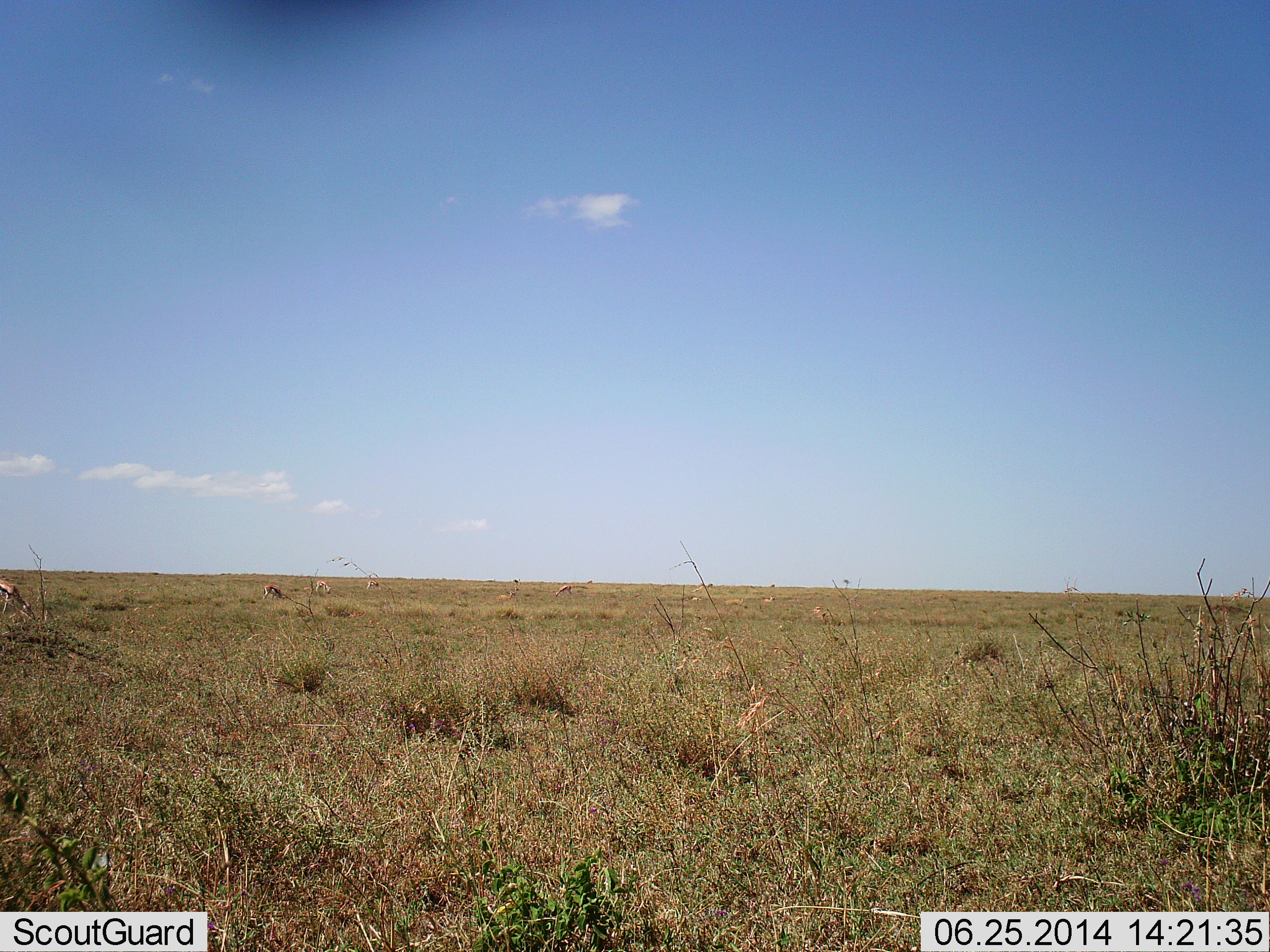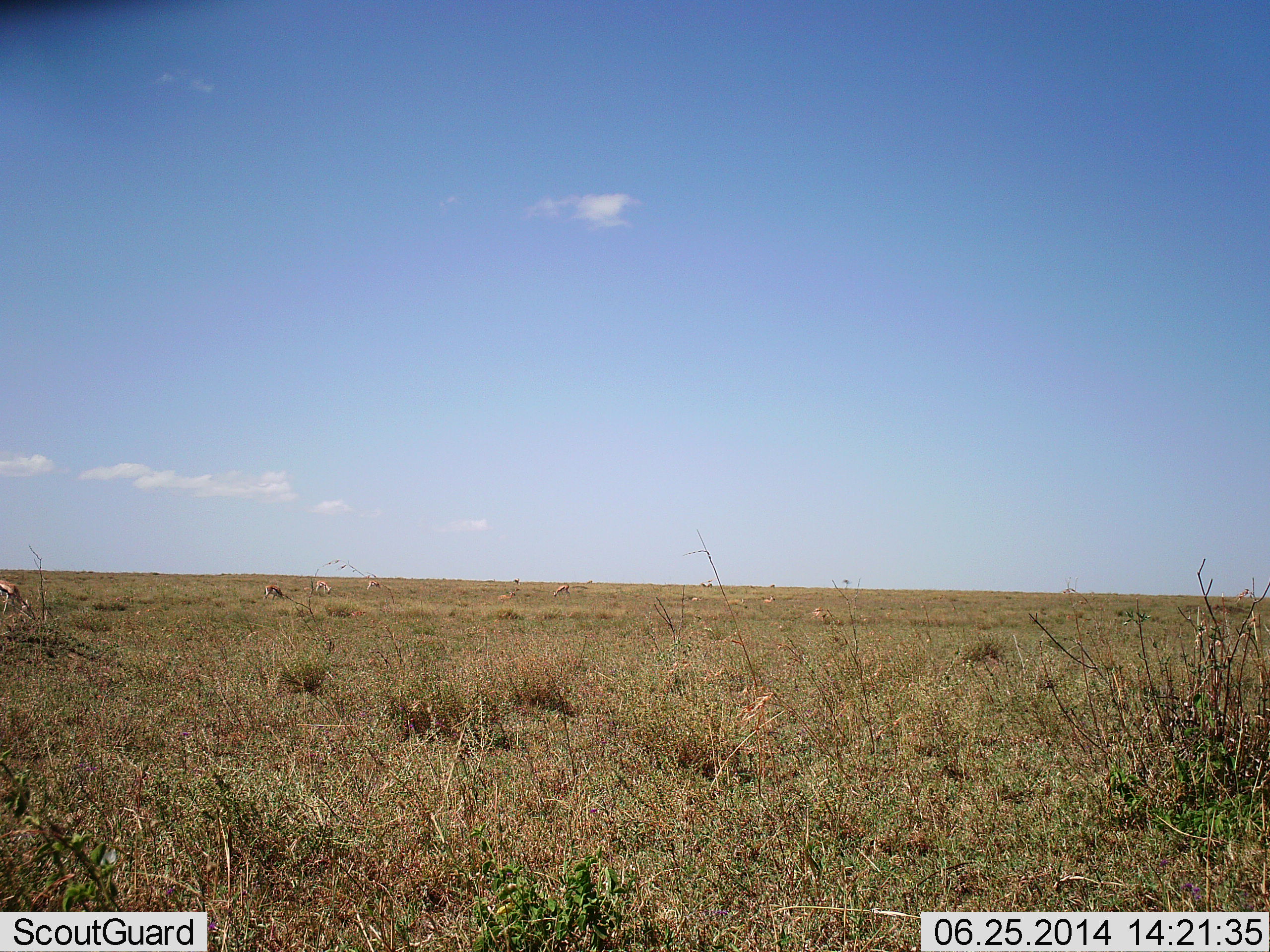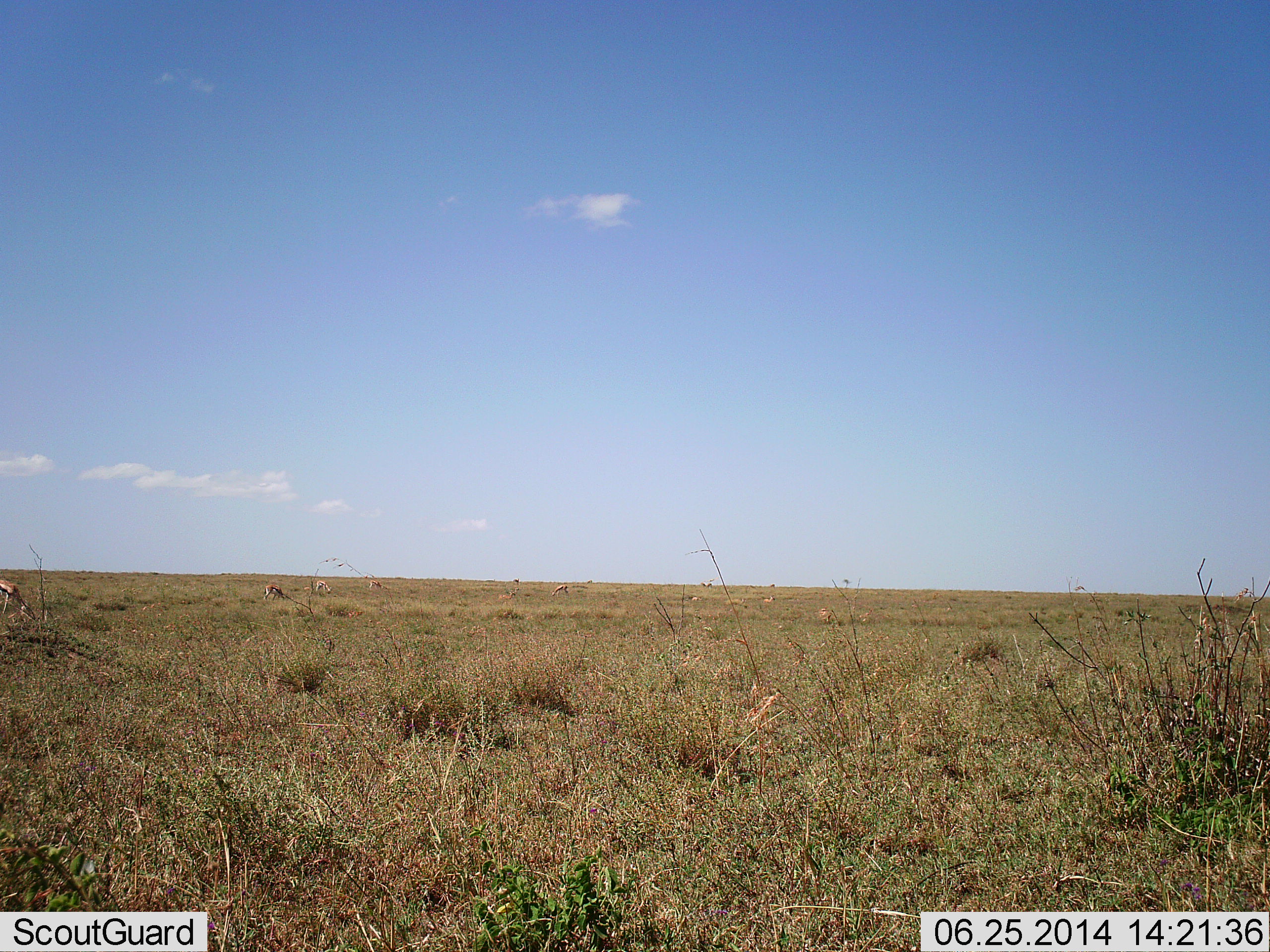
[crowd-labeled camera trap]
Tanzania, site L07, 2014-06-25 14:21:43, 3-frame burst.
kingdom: Animalia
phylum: Chordata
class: Mammalia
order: Artiodactyla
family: Bovidae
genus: Eudorcas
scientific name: Eudorcas thomsonii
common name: thomson's gazelle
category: gazellethomsons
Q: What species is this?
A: Gazellethomsons (thomson's gazelle) (Eudorcas thomsonii).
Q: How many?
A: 6.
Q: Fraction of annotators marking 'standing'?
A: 30%.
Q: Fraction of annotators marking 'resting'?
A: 20%.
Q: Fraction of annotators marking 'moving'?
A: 0%.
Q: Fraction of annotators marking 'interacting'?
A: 0%.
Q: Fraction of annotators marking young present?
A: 0%.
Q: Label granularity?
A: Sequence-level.